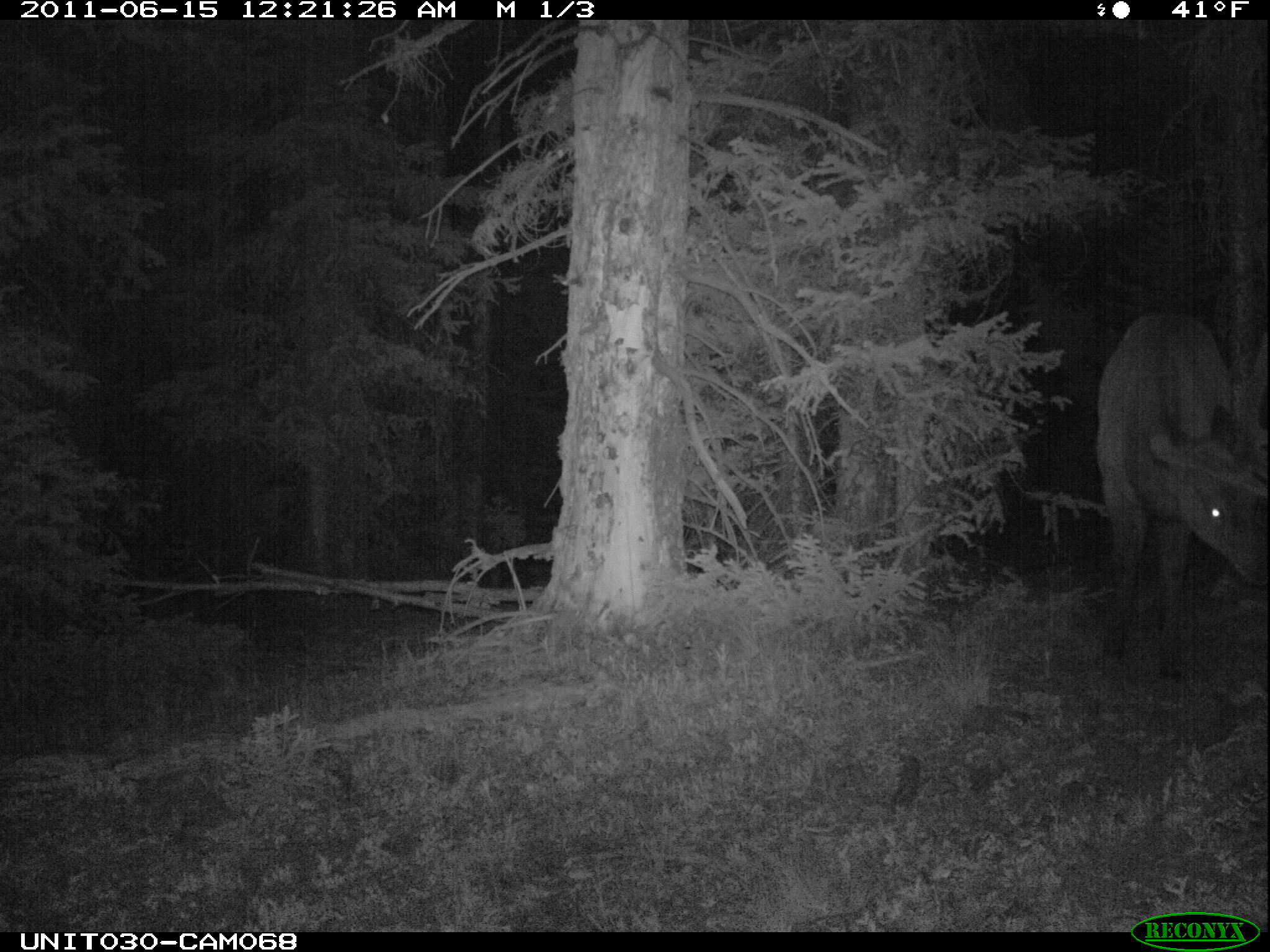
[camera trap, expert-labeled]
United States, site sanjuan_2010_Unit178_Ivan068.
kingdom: Animalia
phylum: Chordata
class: Mammalia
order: Artiodactyla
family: Cervidae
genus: Cervus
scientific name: Cervus elaphus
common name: red deer